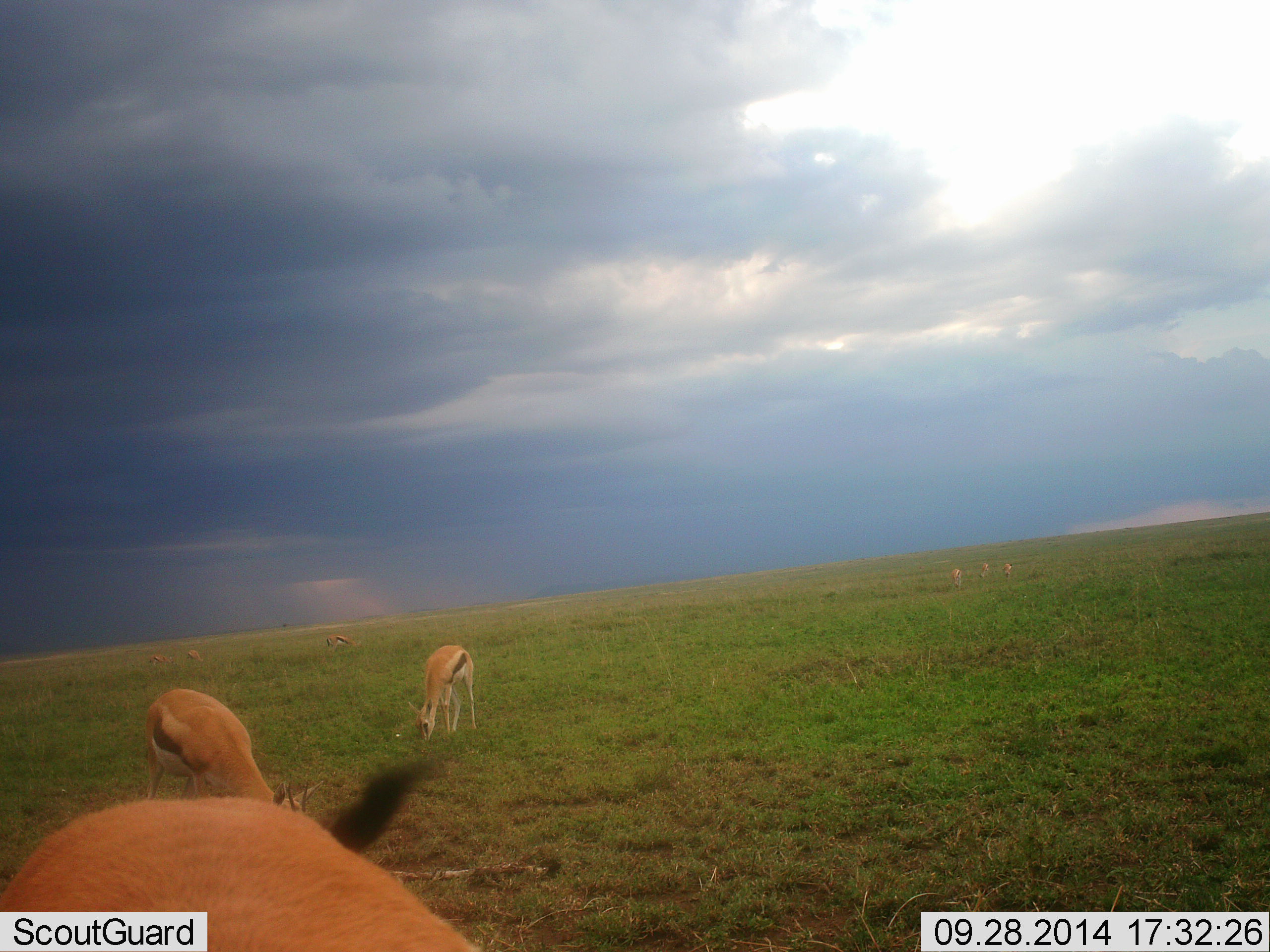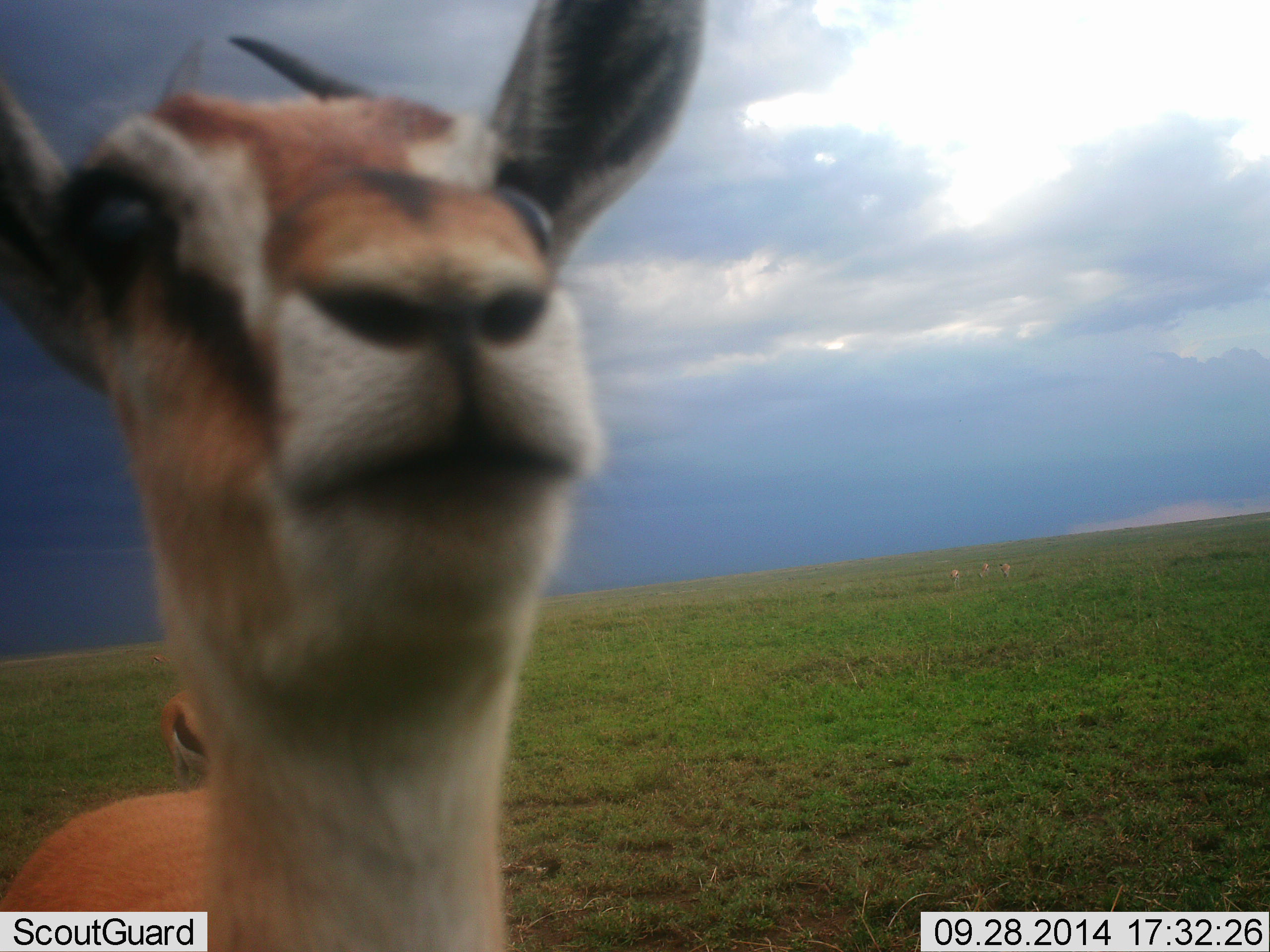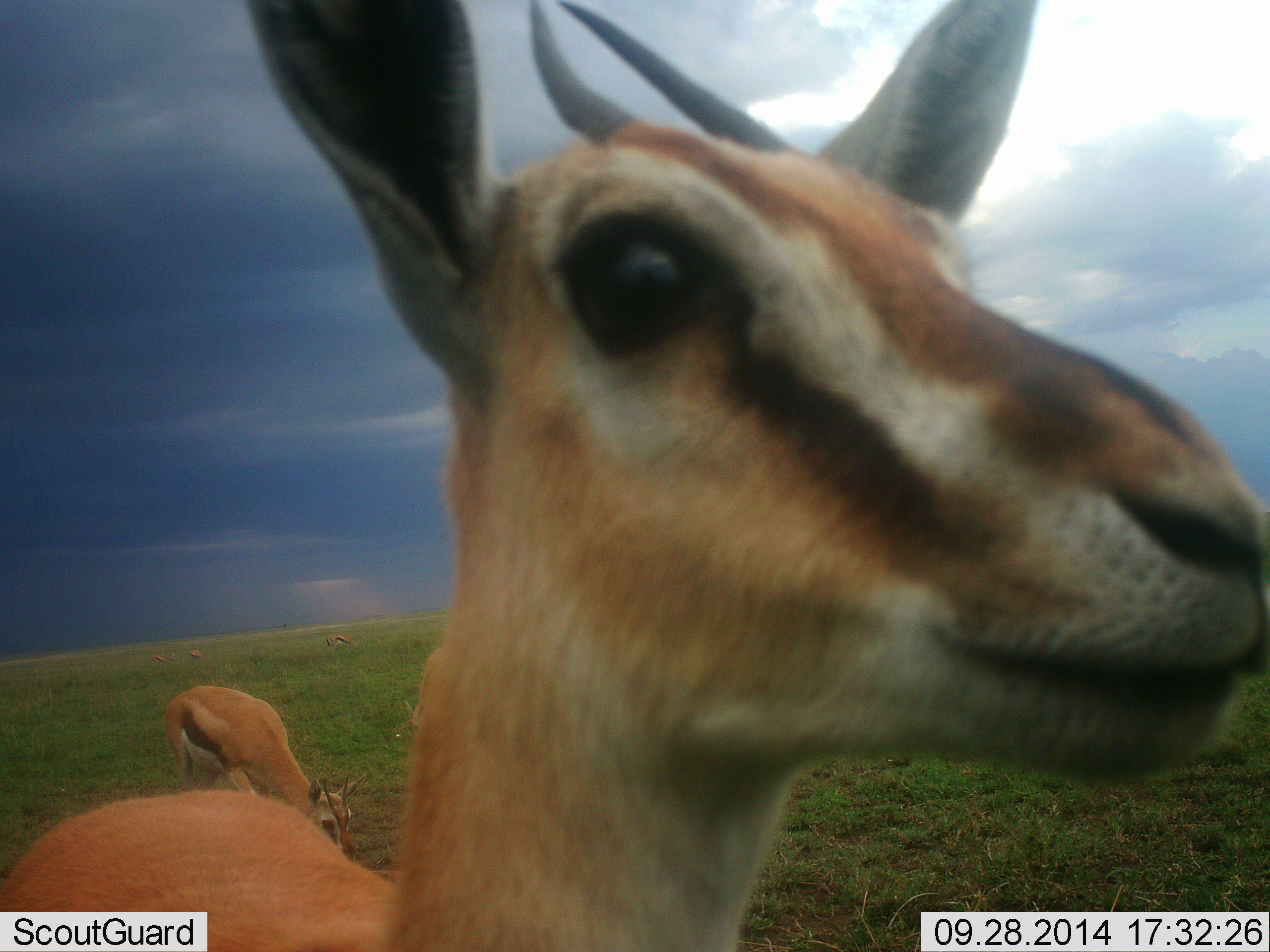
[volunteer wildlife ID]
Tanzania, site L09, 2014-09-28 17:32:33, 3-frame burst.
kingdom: Animalia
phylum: Chordata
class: Mammalia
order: Artiodactyla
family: Bovidae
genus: Eudorcas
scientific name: Eudorcas thomsonii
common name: thomson's gazelle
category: gazellethomsons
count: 6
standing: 50%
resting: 0%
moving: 10%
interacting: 0%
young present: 0%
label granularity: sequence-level